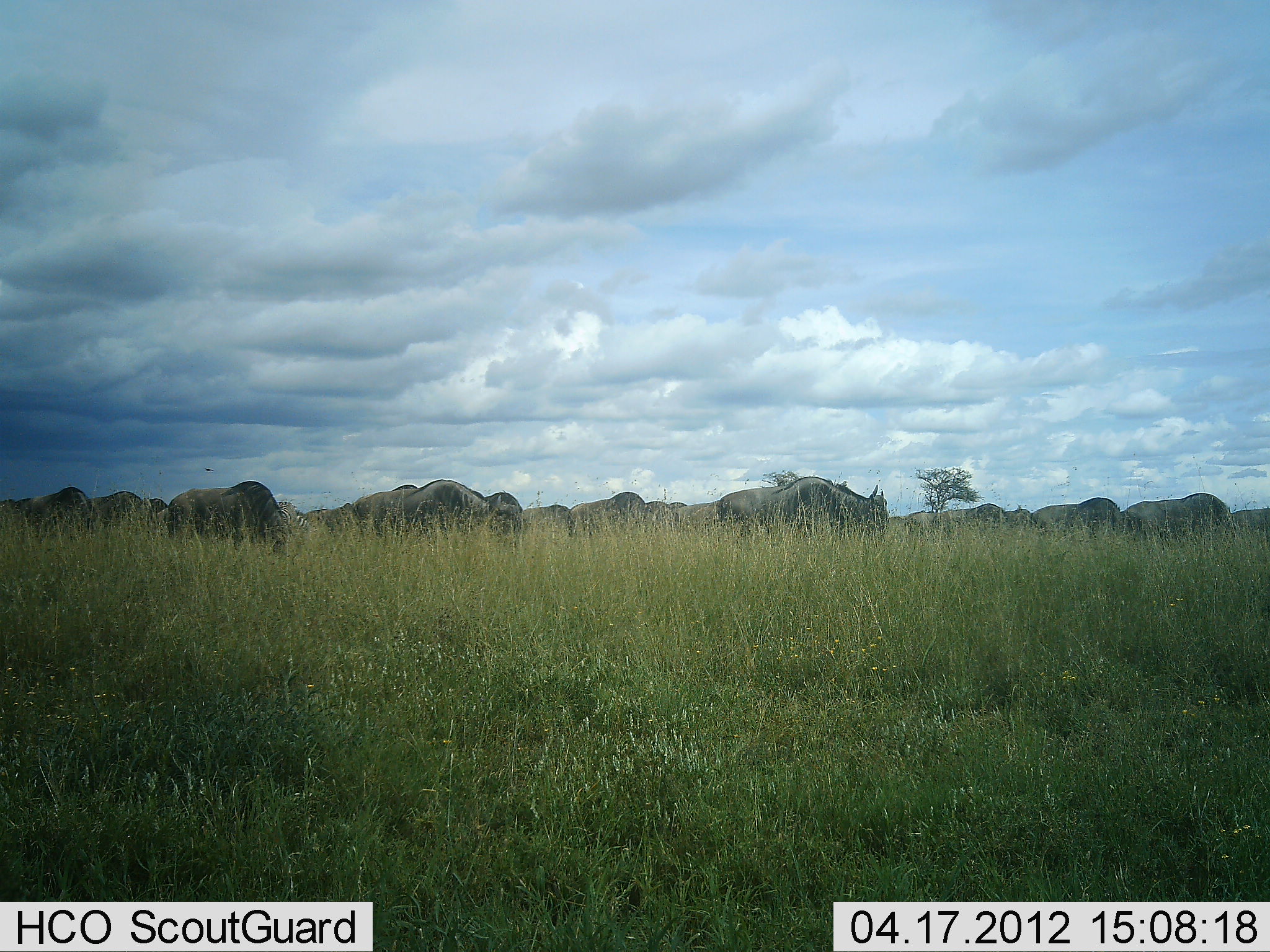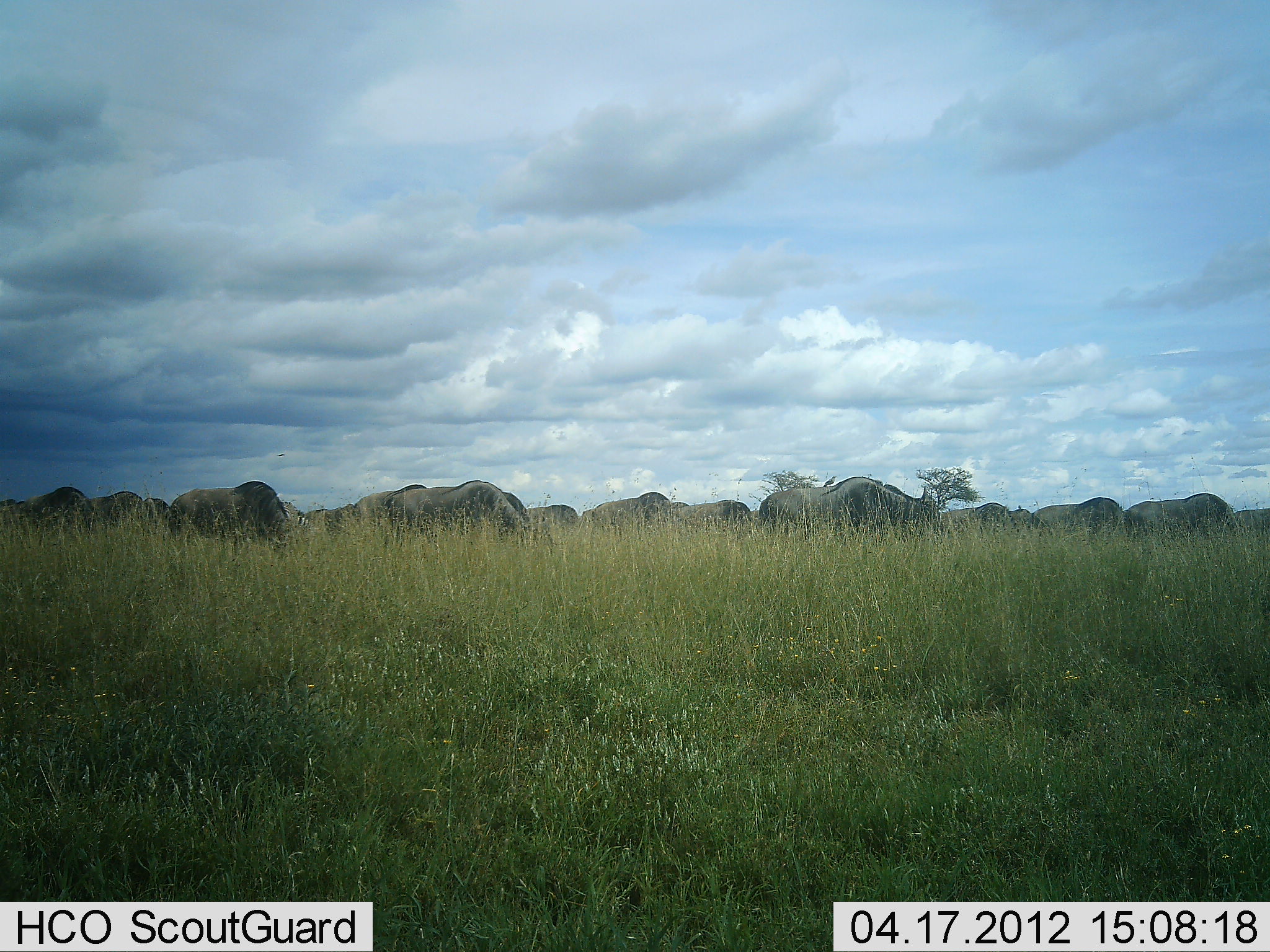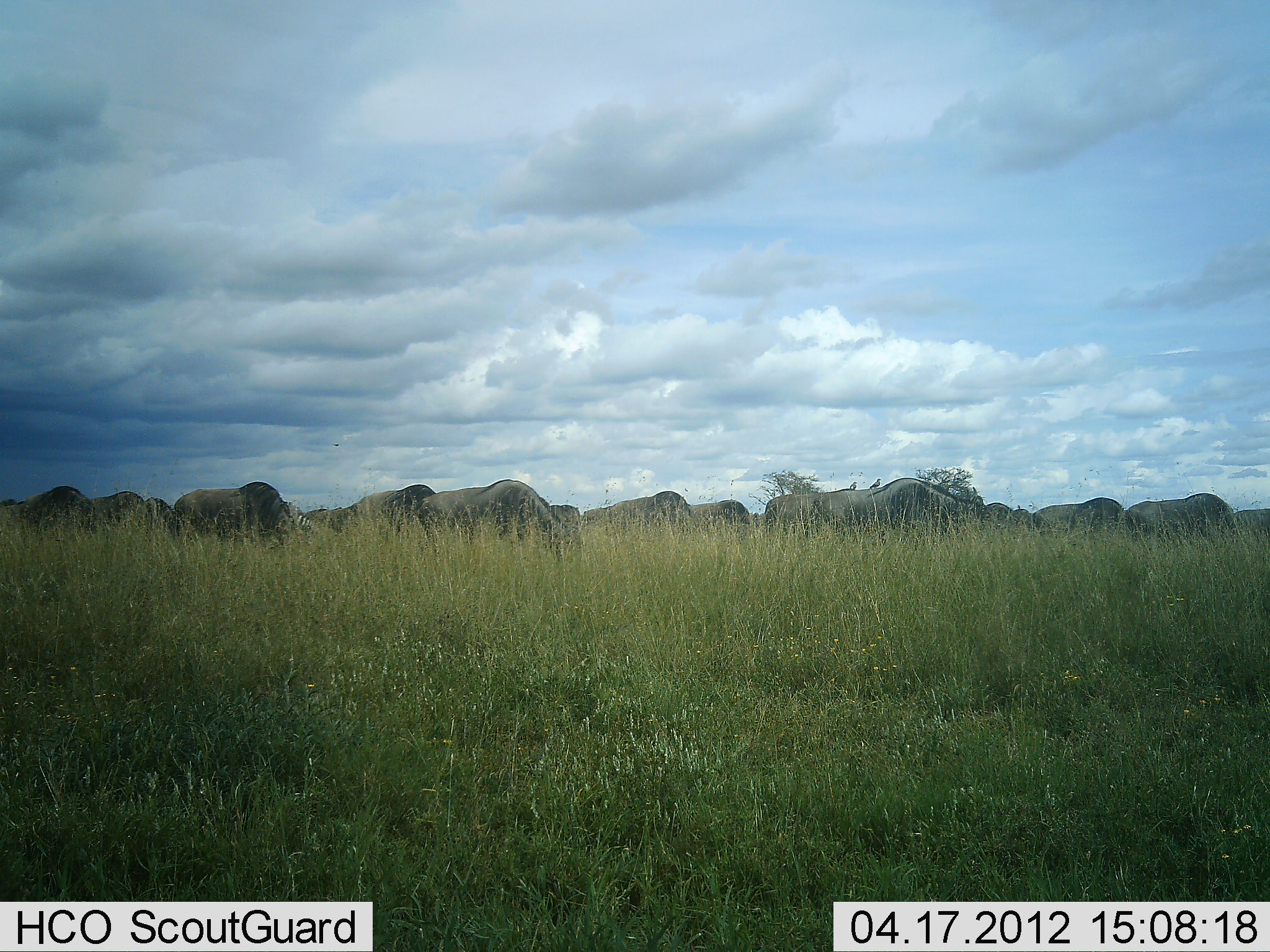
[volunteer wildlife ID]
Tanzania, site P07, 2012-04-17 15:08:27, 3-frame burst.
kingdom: Animalia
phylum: Chordata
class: Mammalia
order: Artiodactyla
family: Bovidae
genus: Connochaetes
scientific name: Connochaetes taurinus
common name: blue wildebeest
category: wildebeest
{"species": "wildebeest (blue wildebeest) (Connochaetes taurinus)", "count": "11-50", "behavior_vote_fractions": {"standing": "39%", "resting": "0%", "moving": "43%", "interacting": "4%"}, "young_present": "0%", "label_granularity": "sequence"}